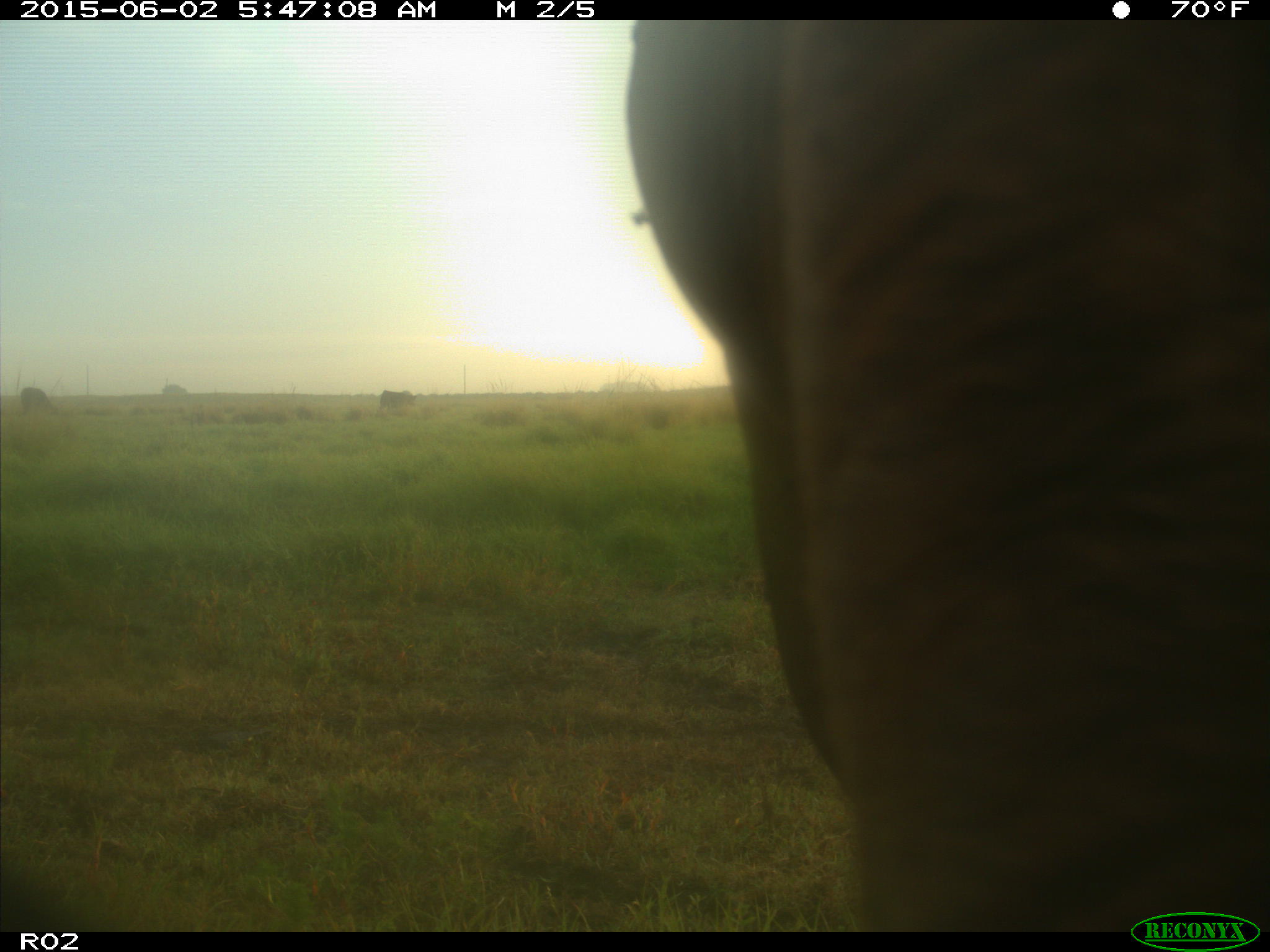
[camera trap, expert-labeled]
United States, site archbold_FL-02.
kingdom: Animalia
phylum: Chordata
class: Mammalia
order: Artiodactyla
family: Bovidae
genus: Bos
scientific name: Bos taurus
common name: domestic cow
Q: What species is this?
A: Bos taurus (domestic cow).